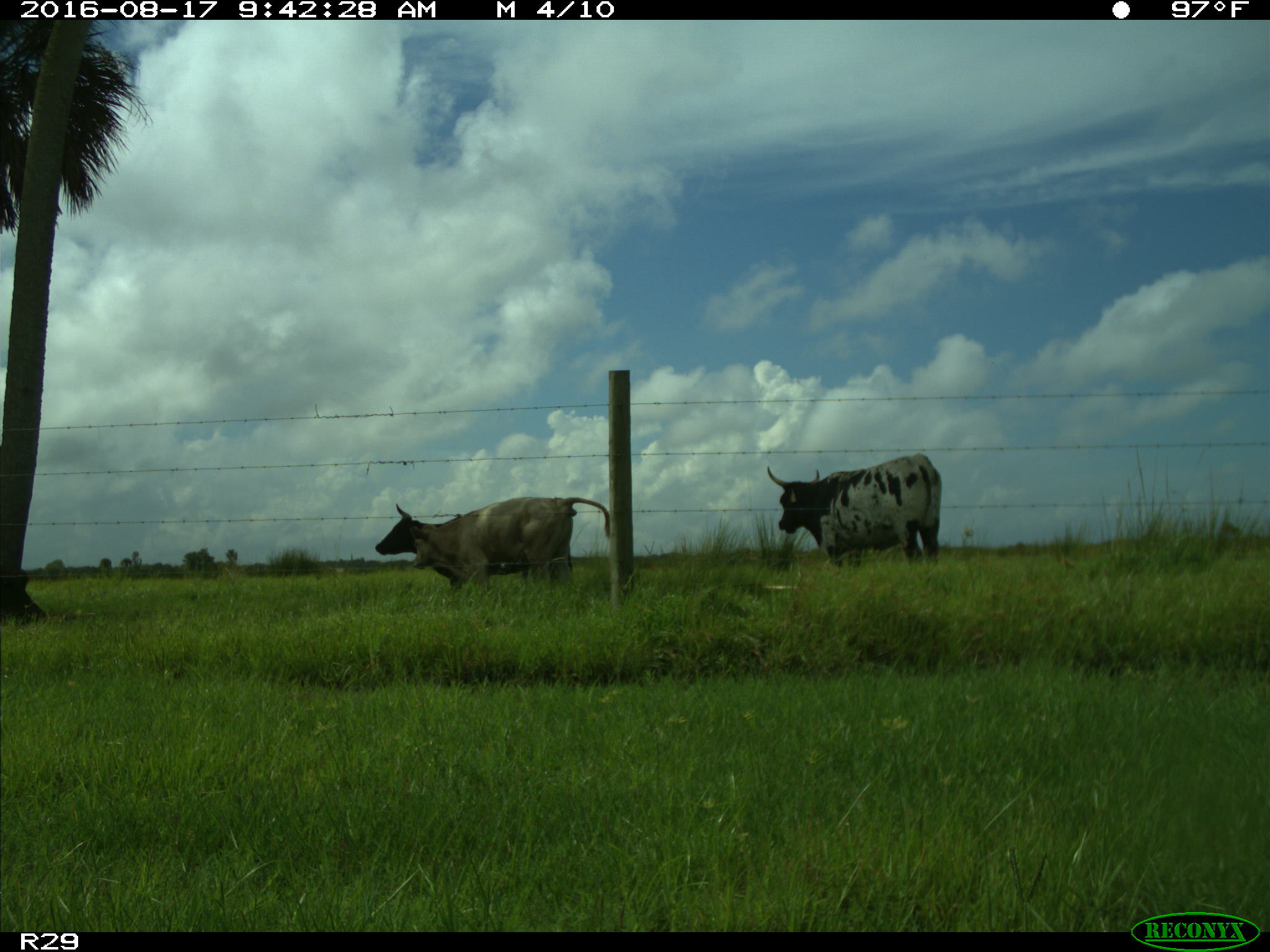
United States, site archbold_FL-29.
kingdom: Animalia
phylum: Chordata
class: Mammalia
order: Artiodactyla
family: Bovidae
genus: Bos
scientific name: Bos taurus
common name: domestic cow